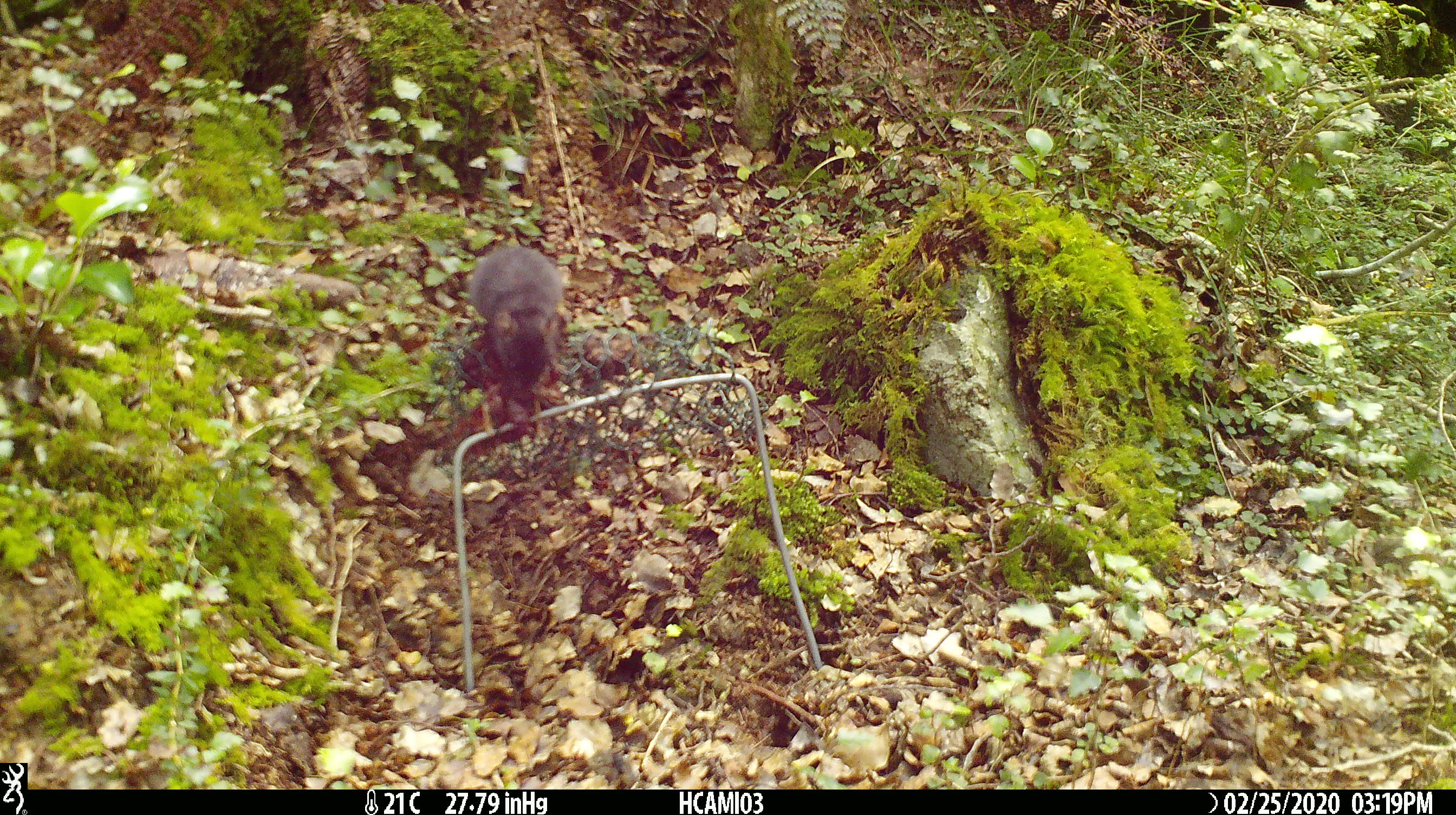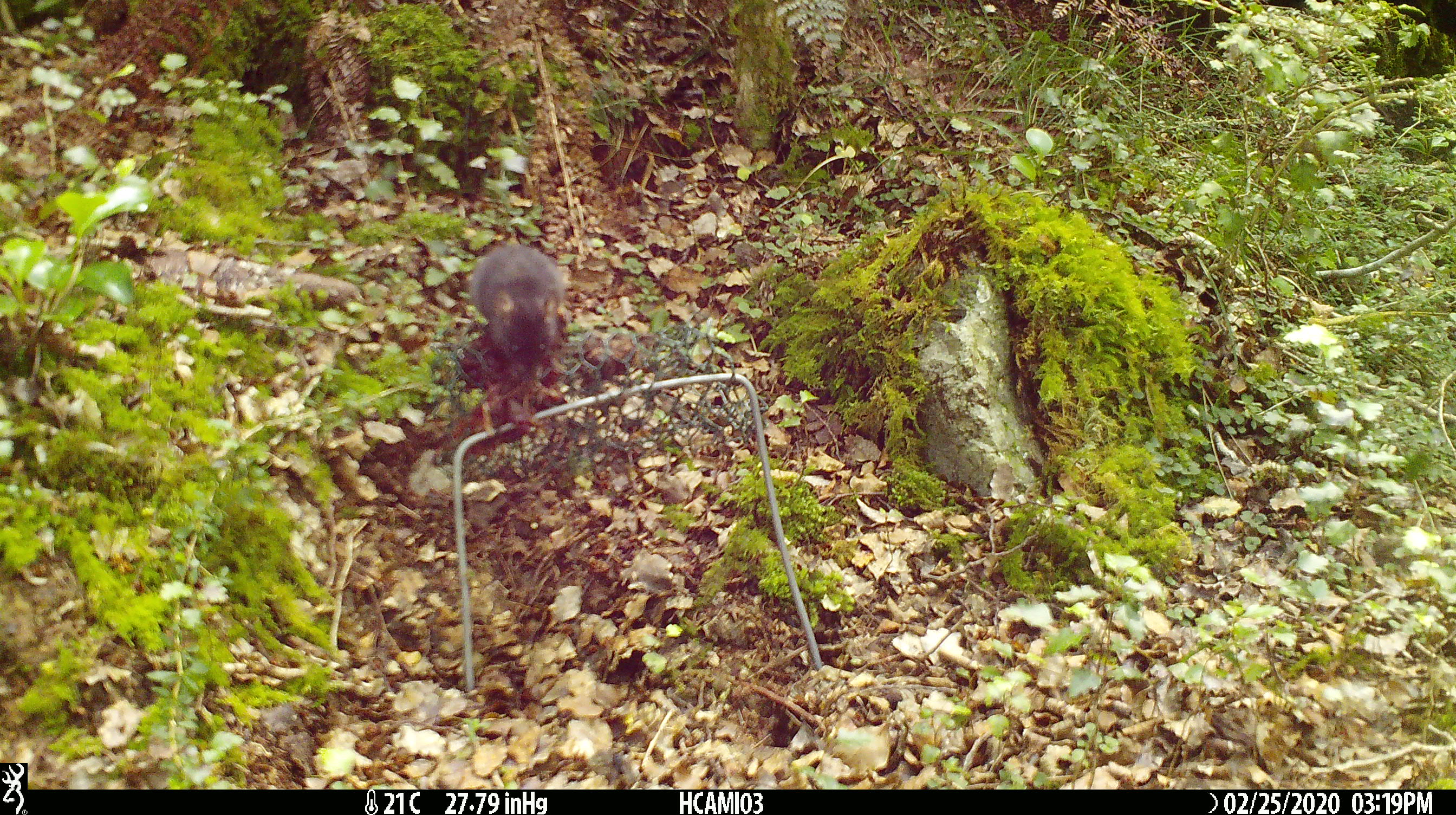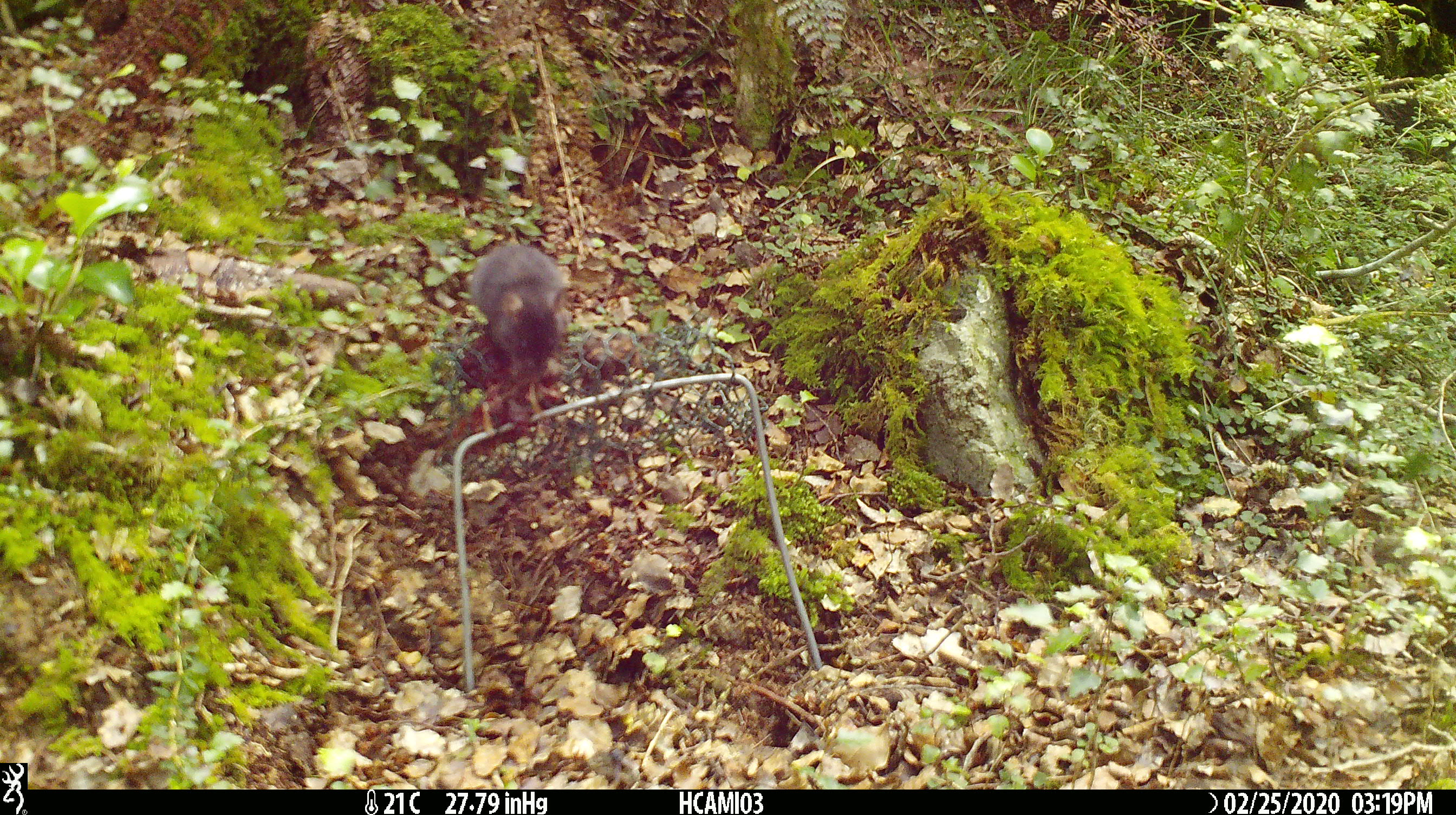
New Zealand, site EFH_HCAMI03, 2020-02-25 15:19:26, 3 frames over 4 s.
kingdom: Animalia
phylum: Chordata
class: Mammalia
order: Rodentia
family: Muridae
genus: Mus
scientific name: Mus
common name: mouse